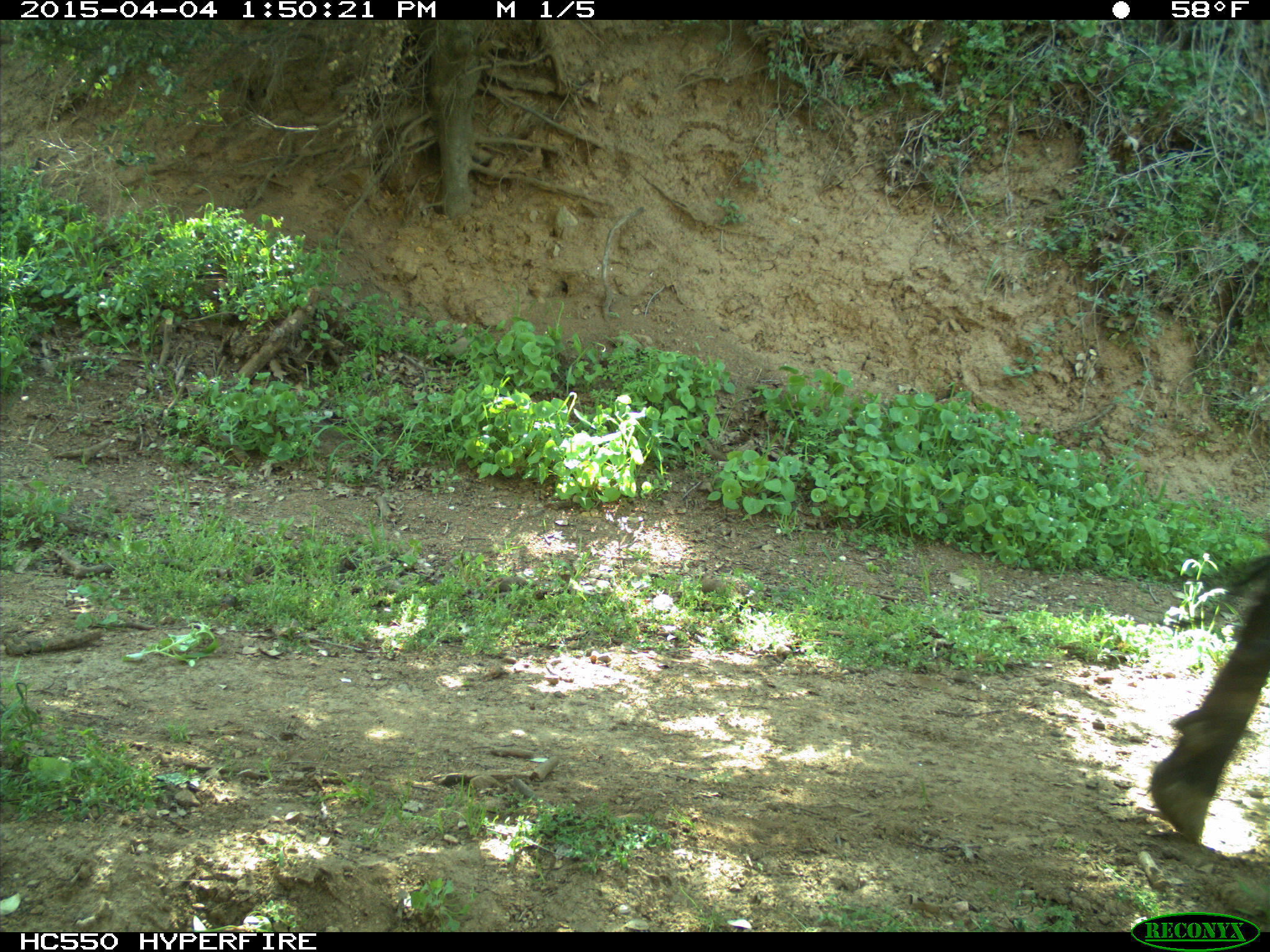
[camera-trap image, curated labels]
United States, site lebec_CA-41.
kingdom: Animalia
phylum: Chordata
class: Mammalia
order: Artiodactyla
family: Bovidae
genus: Bos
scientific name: Bos taurus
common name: domestic cow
Bos taurus (domestic cow).